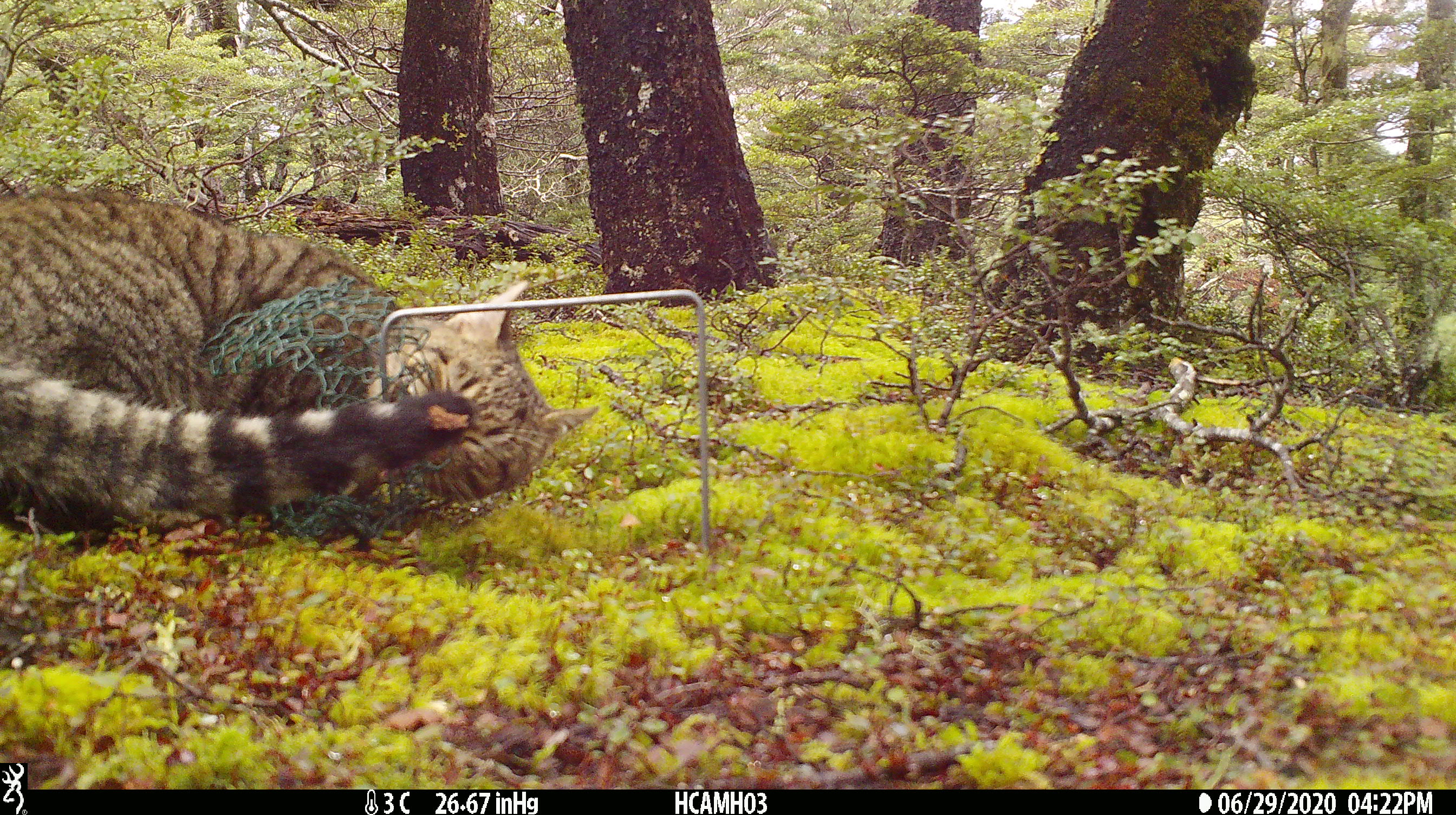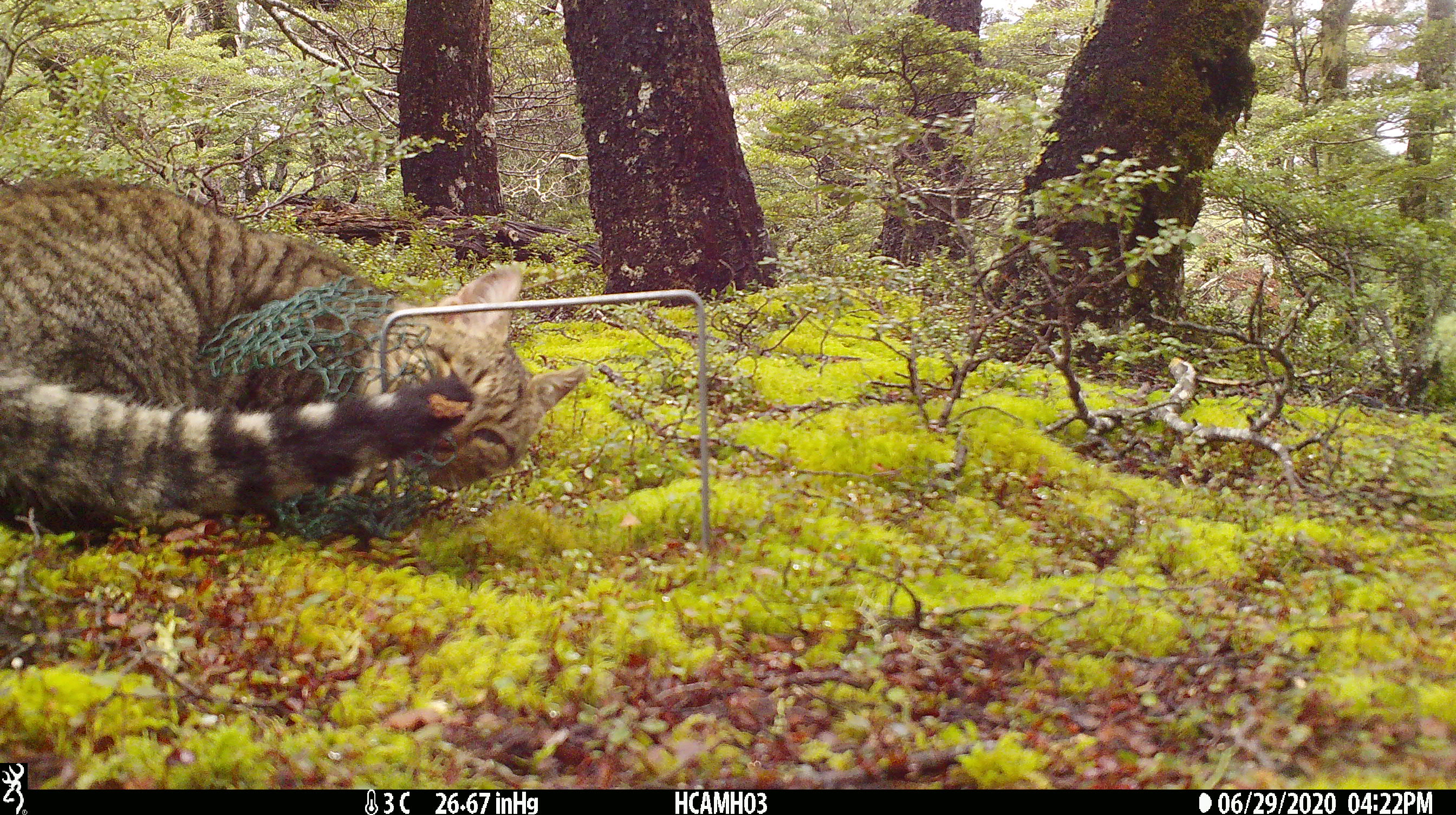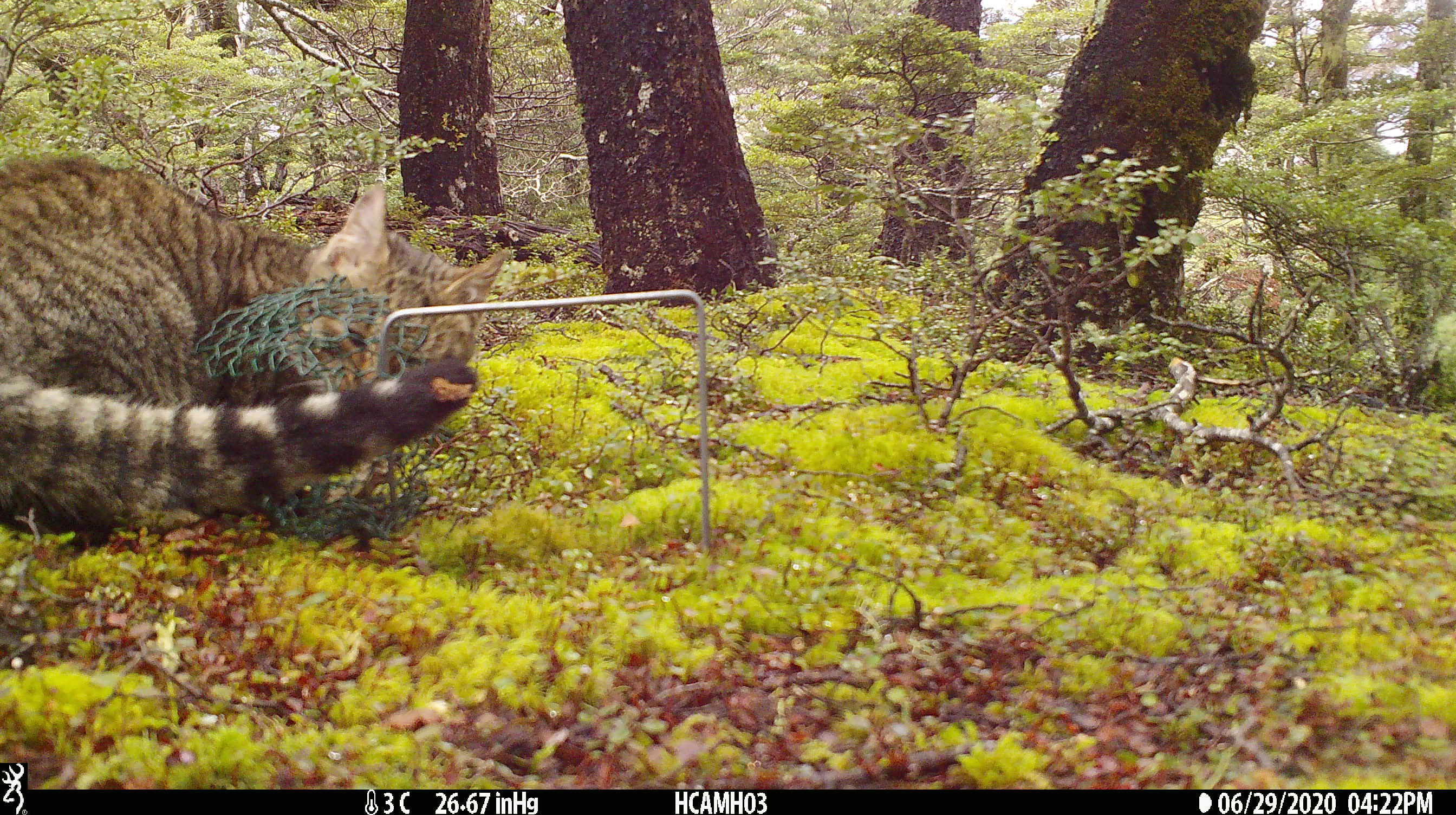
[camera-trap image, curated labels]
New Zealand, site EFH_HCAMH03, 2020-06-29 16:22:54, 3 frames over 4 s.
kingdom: Animalia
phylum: Chordata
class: Mammalia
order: Carnivora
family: Felidae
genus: Felis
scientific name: Felis catus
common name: domestic cat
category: cat